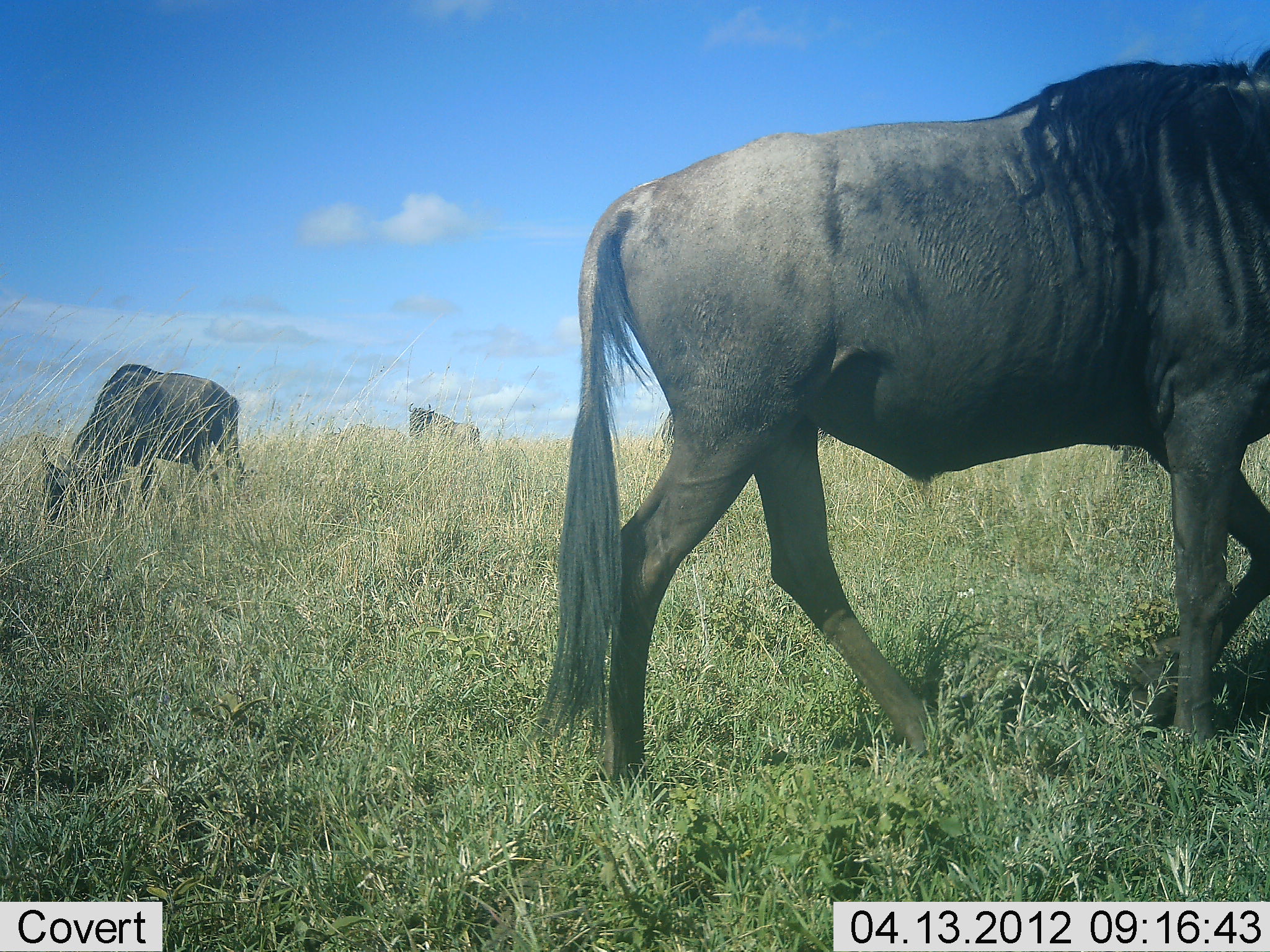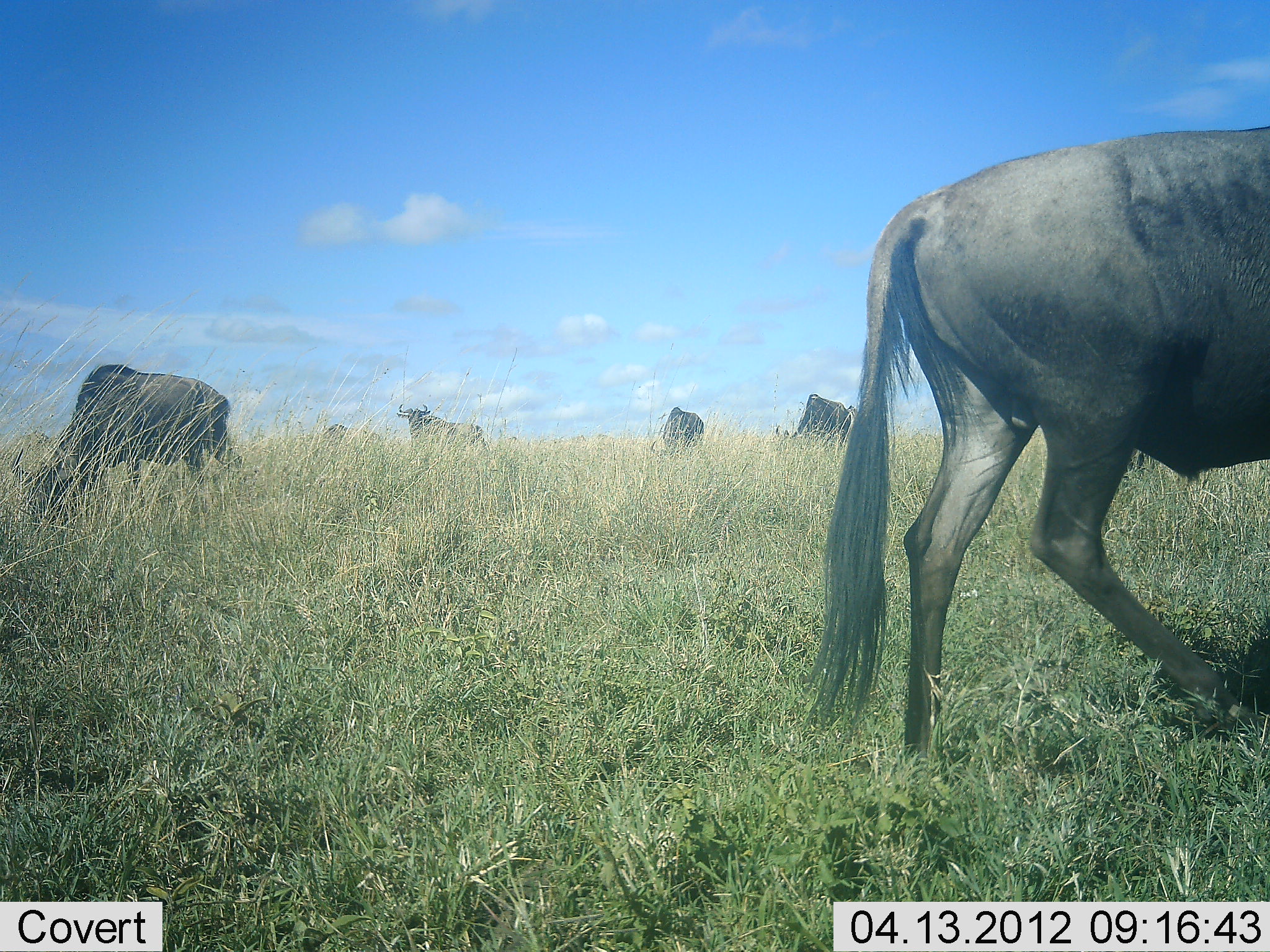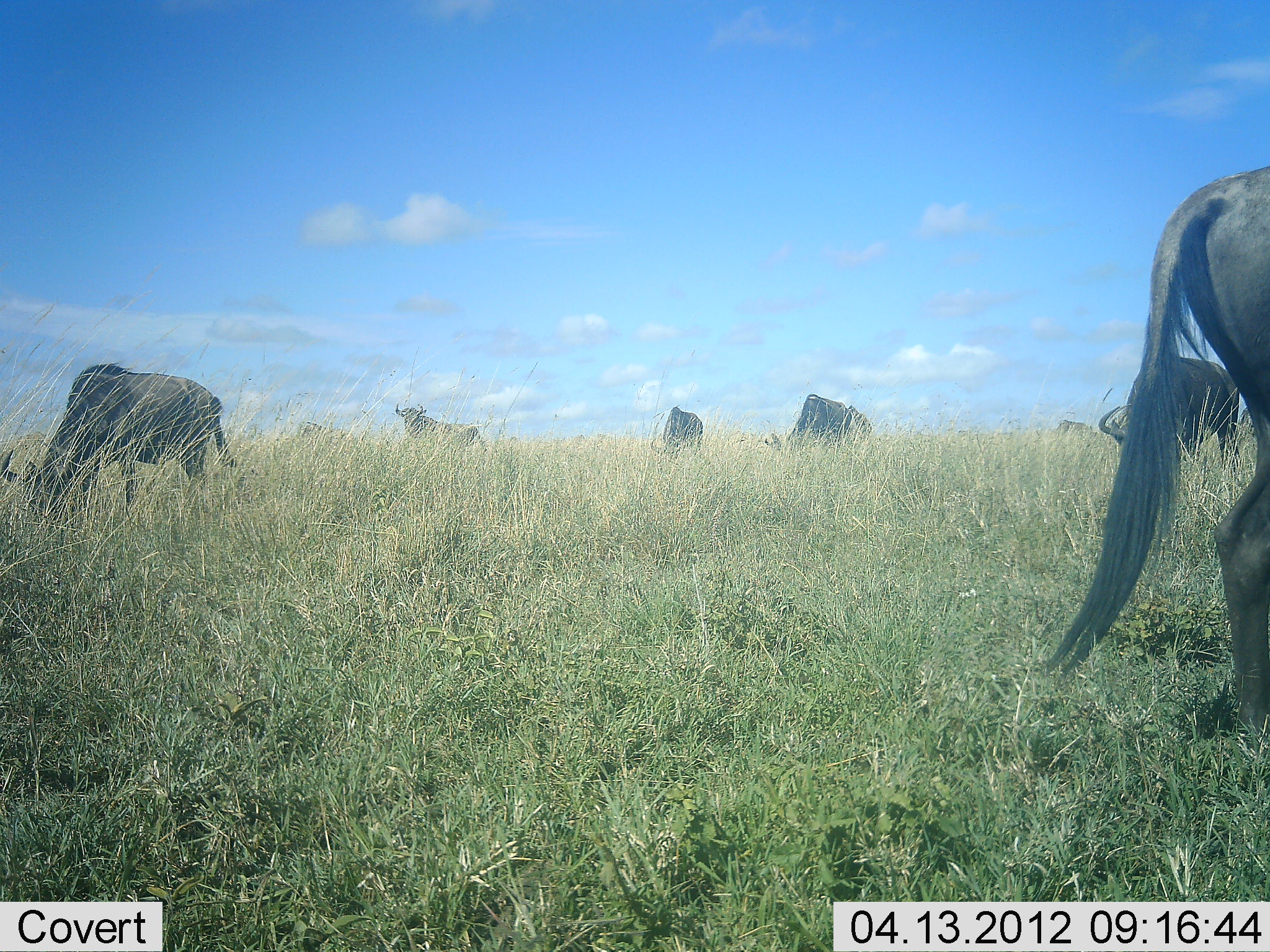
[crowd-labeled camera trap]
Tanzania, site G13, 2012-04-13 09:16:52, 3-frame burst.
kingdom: Animalia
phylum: Chordata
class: Mammalia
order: Artiodactyla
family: Bovidae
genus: Connochaetes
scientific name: Connochaetes taurinus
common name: blue wildebeest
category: wildebeest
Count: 6.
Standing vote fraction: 57%.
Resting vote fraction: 0%.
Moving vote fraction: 64%.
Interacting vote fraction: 0%.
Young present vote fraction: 0%.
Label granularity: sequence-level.